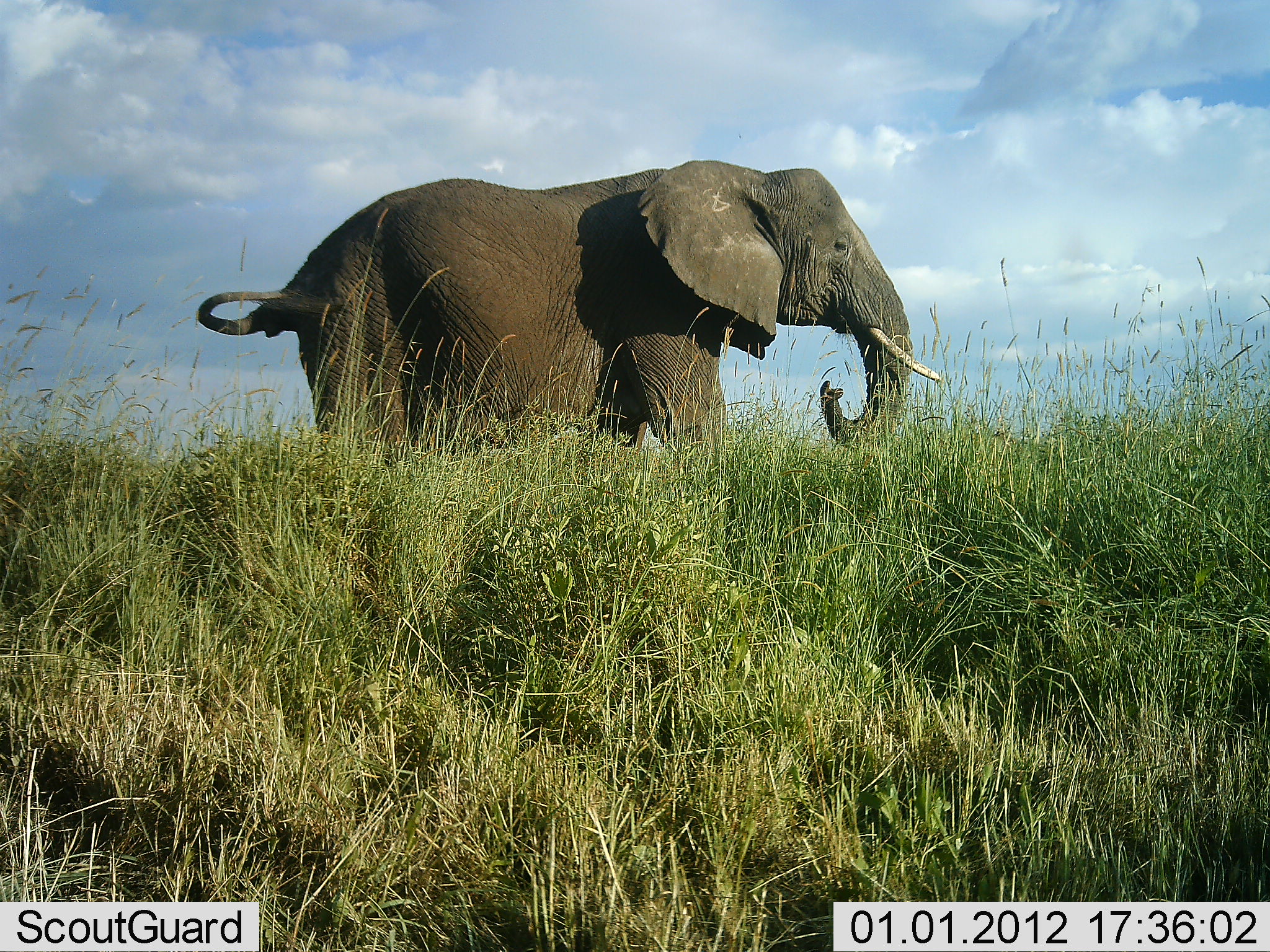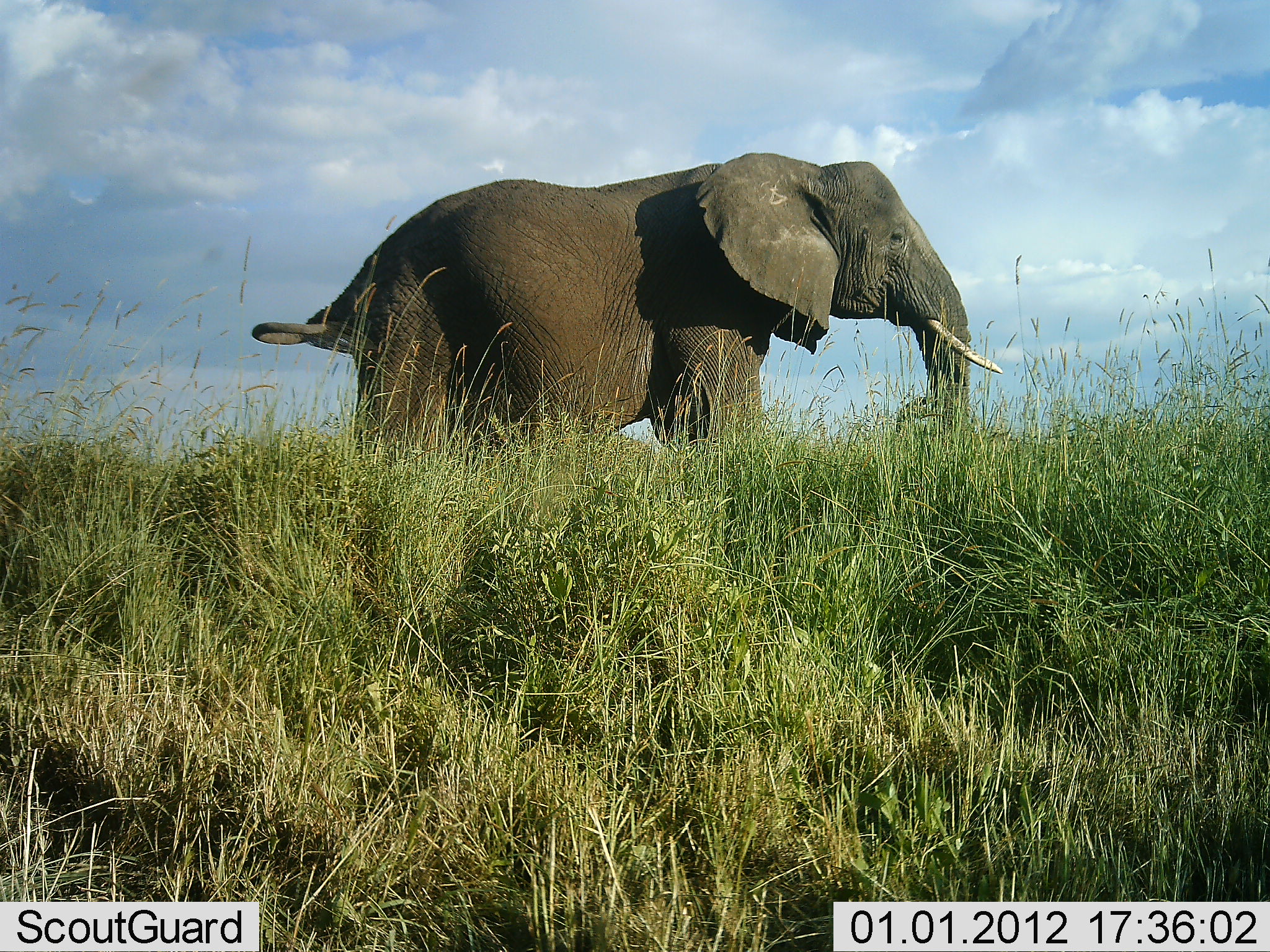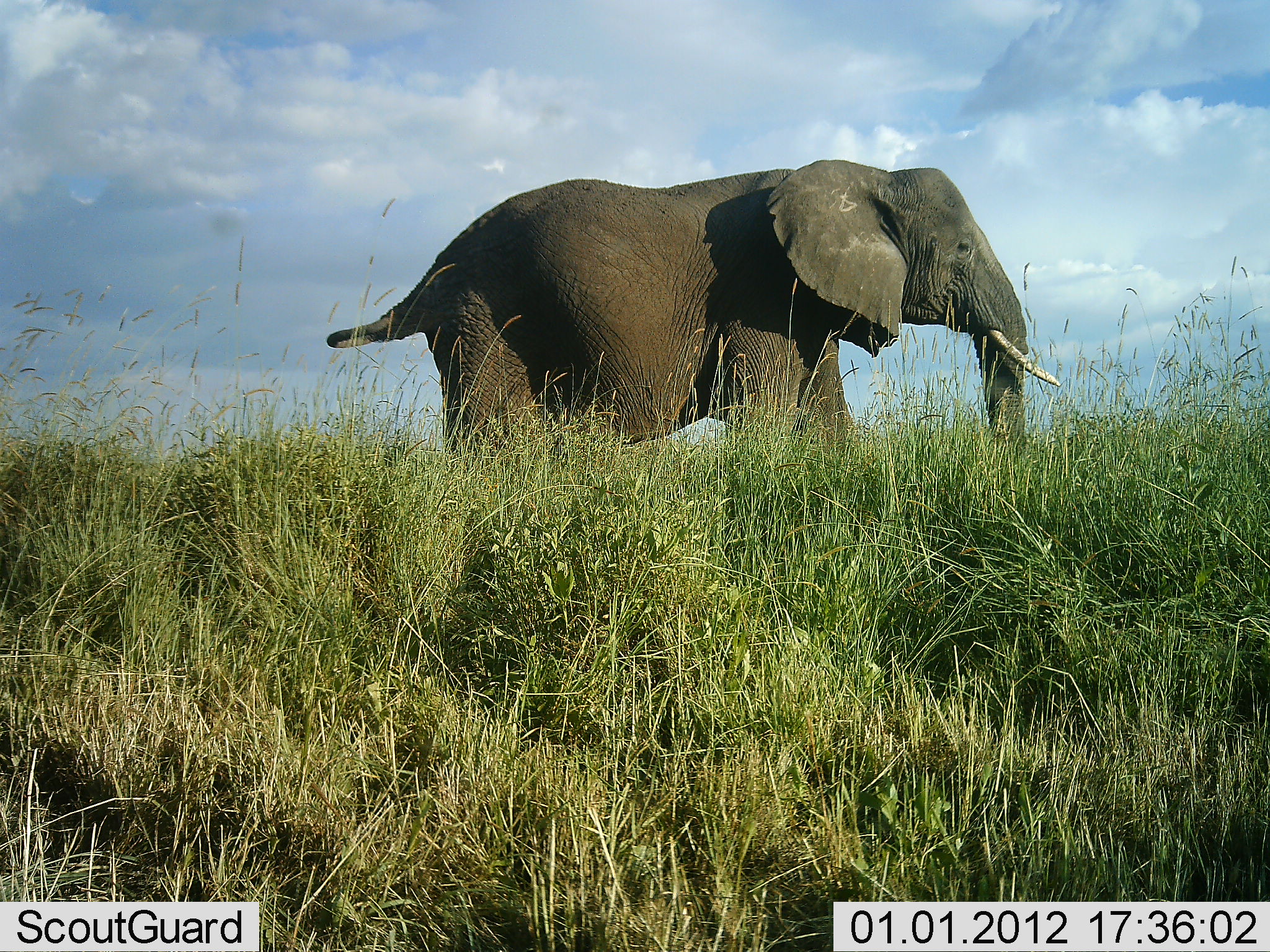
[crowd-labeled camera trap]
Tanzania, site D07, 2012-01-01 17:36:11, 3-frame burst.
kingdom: Animalia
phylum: Chordata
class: Mammalia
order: Proboscidea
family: Elephantidae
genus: Loxodonta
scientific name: Loxodonta africana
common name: african bush elephant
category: elephant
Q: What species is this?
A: Elephant (african bush elephant) (Loxodonta africana).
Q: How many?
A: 1.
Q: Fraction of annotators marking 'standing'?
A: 31%.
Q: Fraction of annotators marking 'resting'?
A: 0%.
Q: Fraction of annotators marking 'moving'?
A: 75%.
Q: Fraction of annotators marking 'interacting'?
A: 0%.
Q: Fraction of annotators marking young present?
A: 0%.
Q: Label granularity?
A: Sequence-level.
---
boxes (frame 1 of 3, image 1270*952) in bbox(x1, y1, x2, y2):
animal: bbox(195, 158, 947, 469)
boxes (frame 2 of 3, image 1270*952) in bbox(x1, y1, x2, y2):
animal: bbox(250, 153, 1003, 459)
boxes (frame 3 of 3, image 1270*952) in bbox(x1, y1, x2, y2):
animal: bbox(327, 153, 1062, 454)